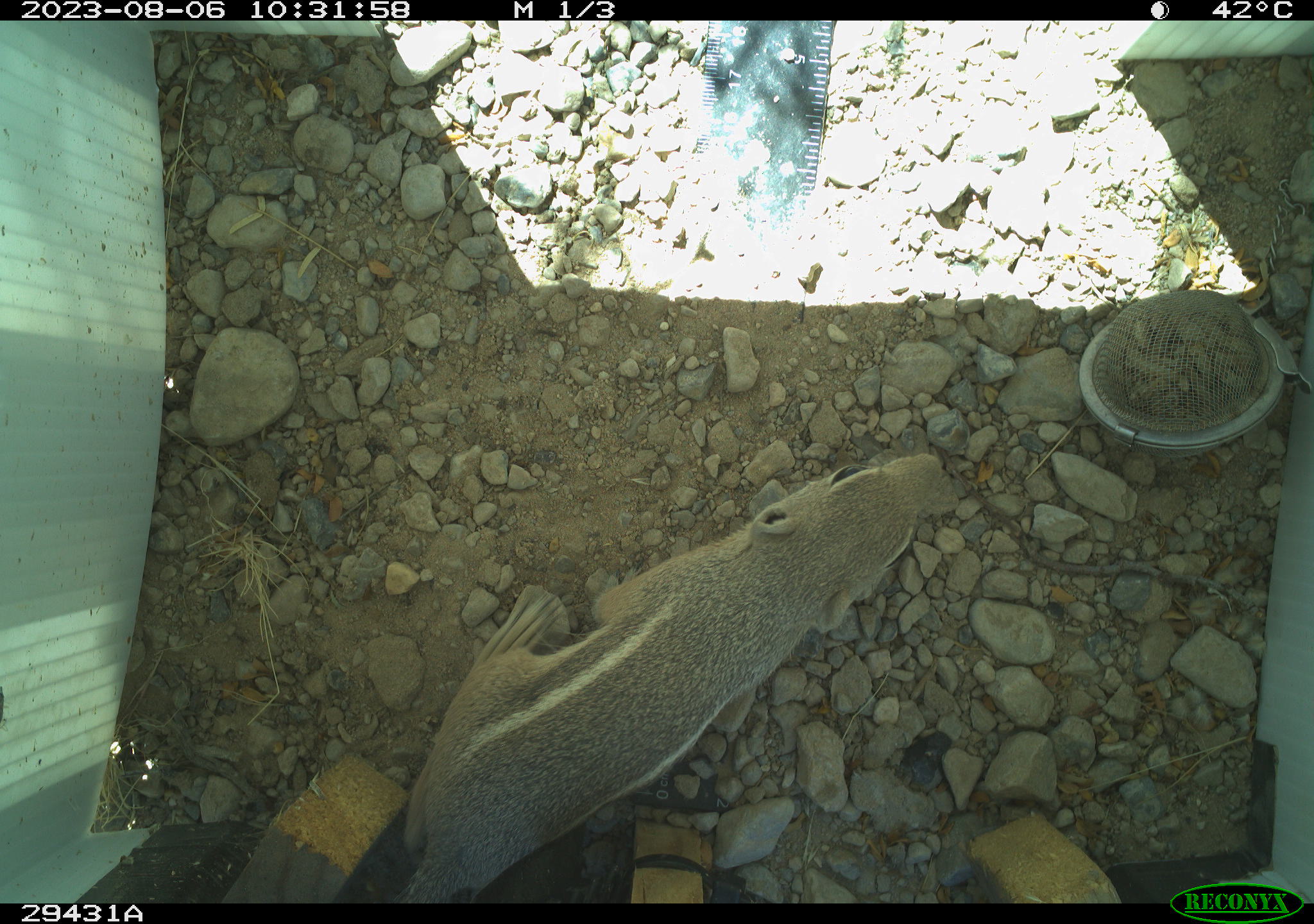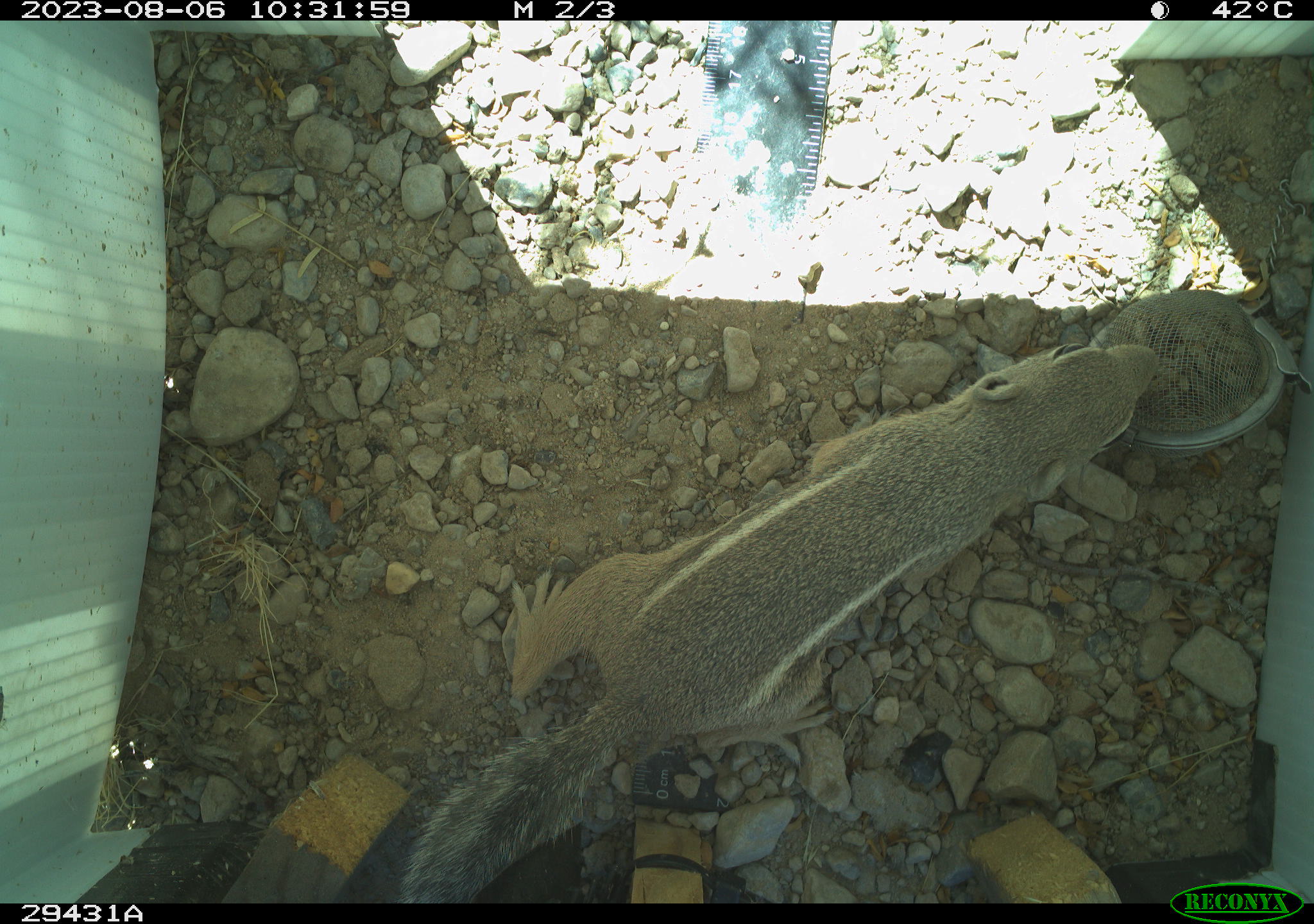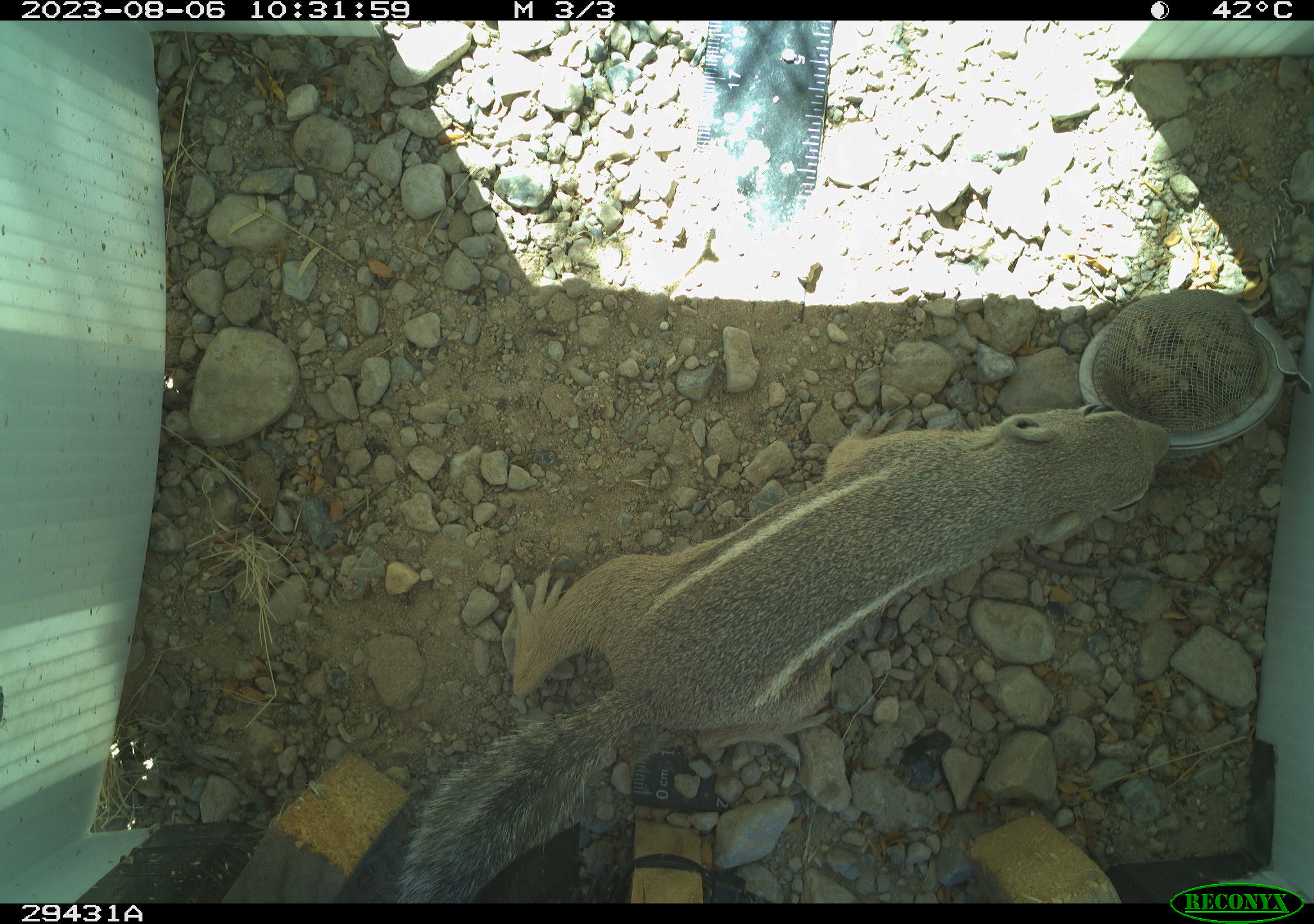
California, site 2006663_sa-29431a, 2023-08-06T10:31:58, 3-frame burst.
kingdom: Animalia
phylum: Chordata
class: Mammalia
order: Rodentia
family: Sciuridae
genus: Ammospermophilus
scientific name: Ammospermophilus leucurus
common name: white-tailed antelope squirrel